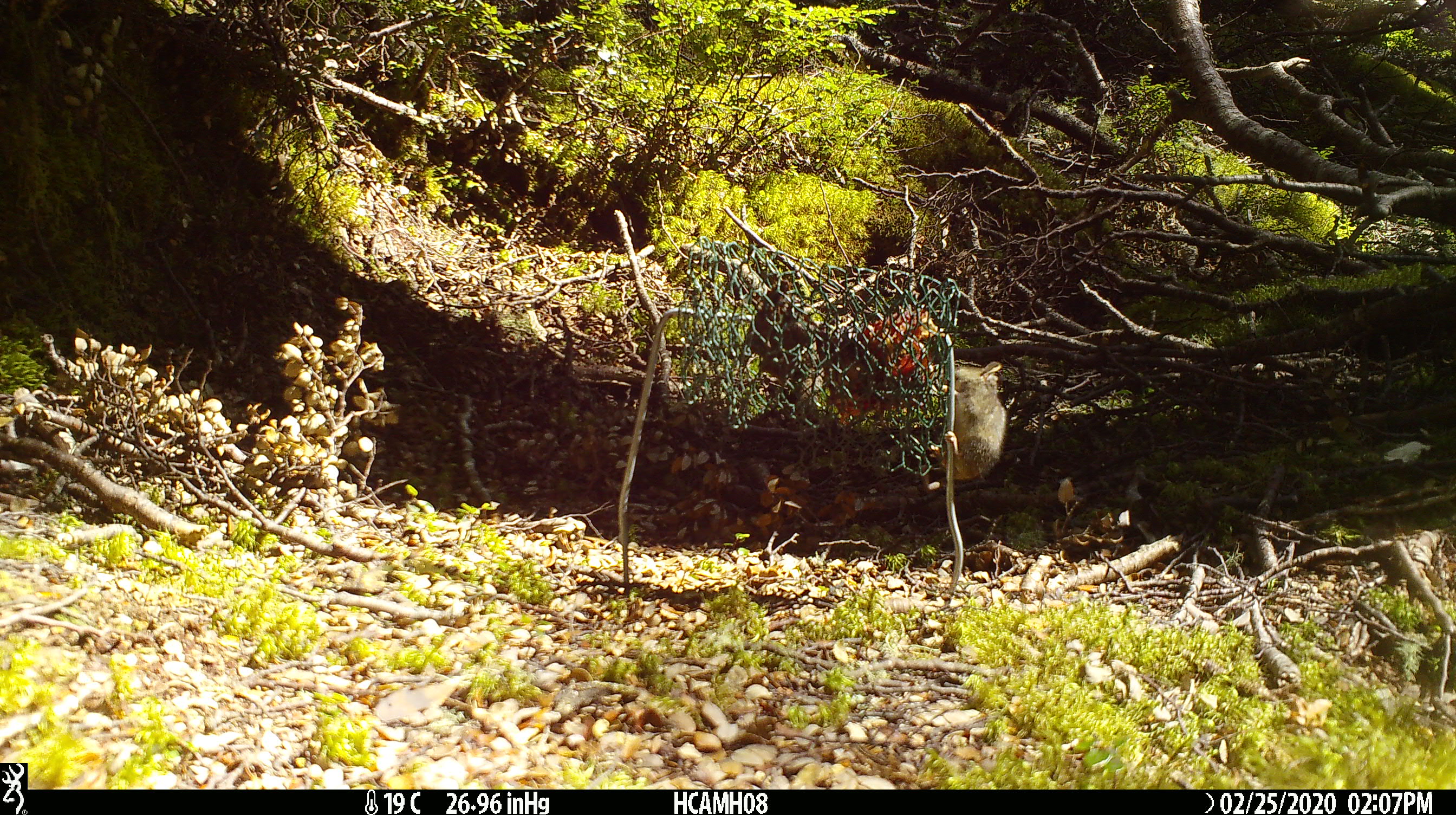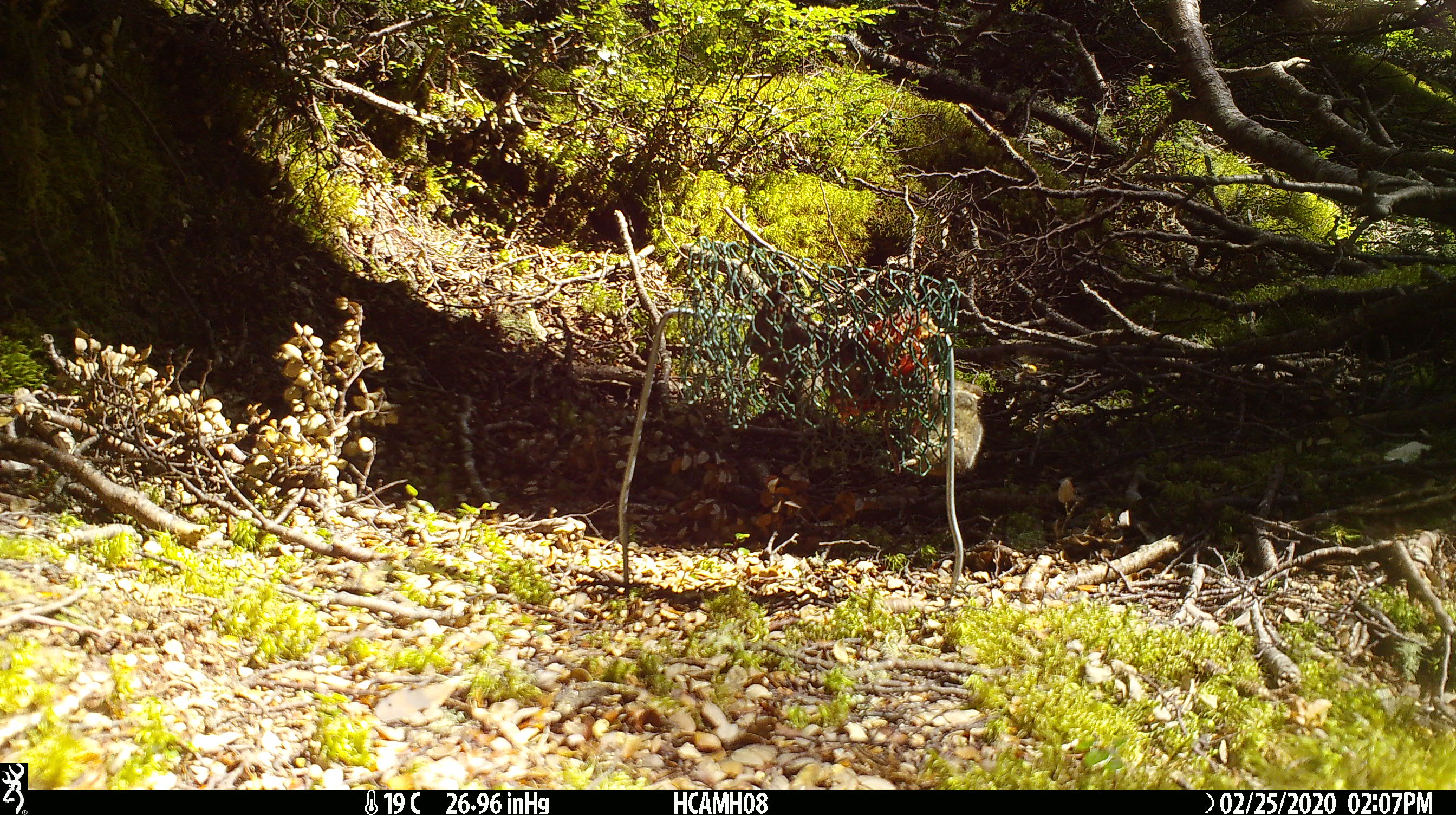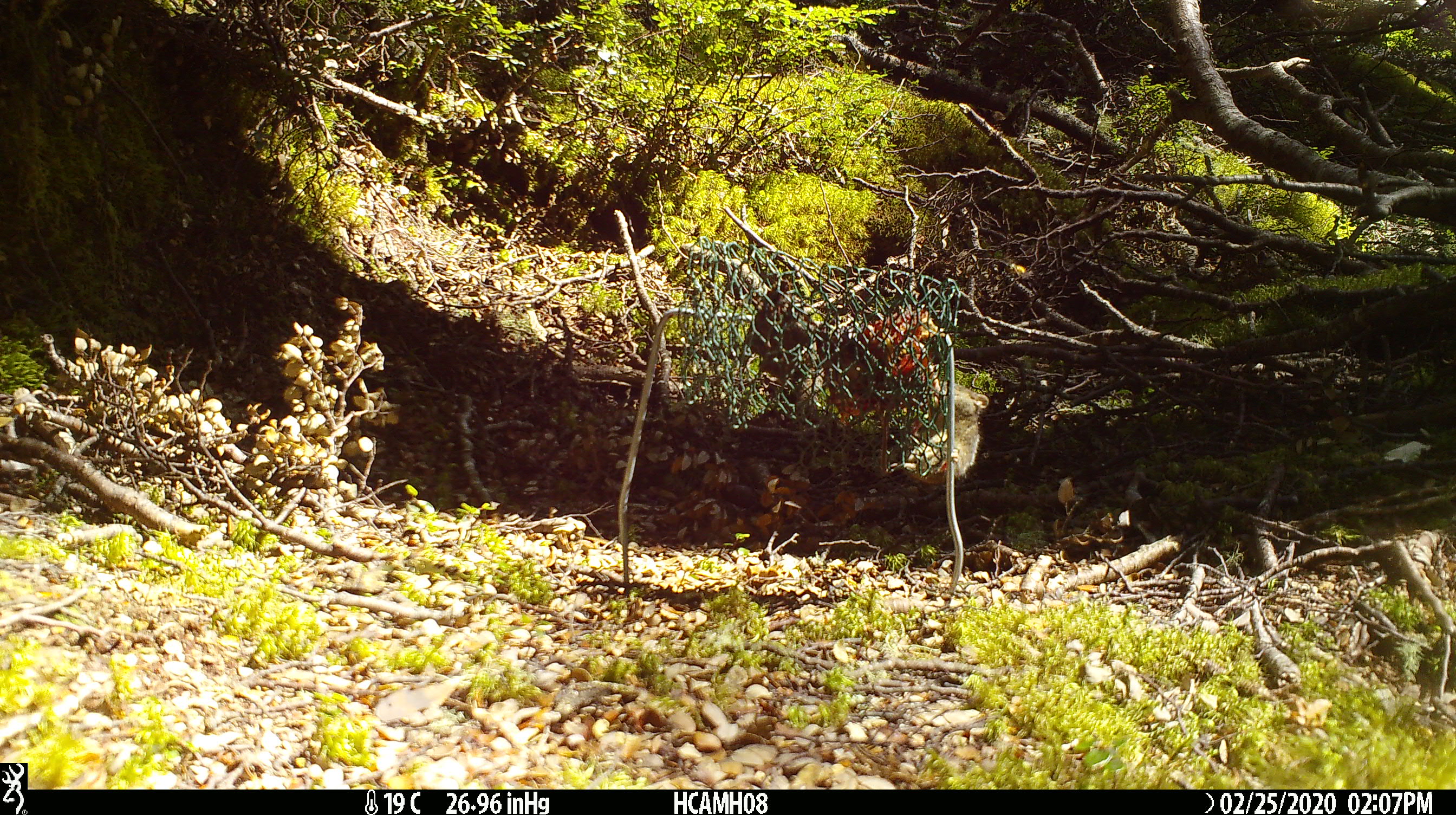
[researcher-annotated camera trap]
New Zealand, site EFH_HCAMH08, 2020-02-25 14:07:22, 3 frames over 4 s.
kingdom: Animalia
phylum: Chordata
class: Mammalia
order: Rodentia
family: Muridae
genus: Mus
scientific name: Mus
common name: mouse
Mouse (Mus).